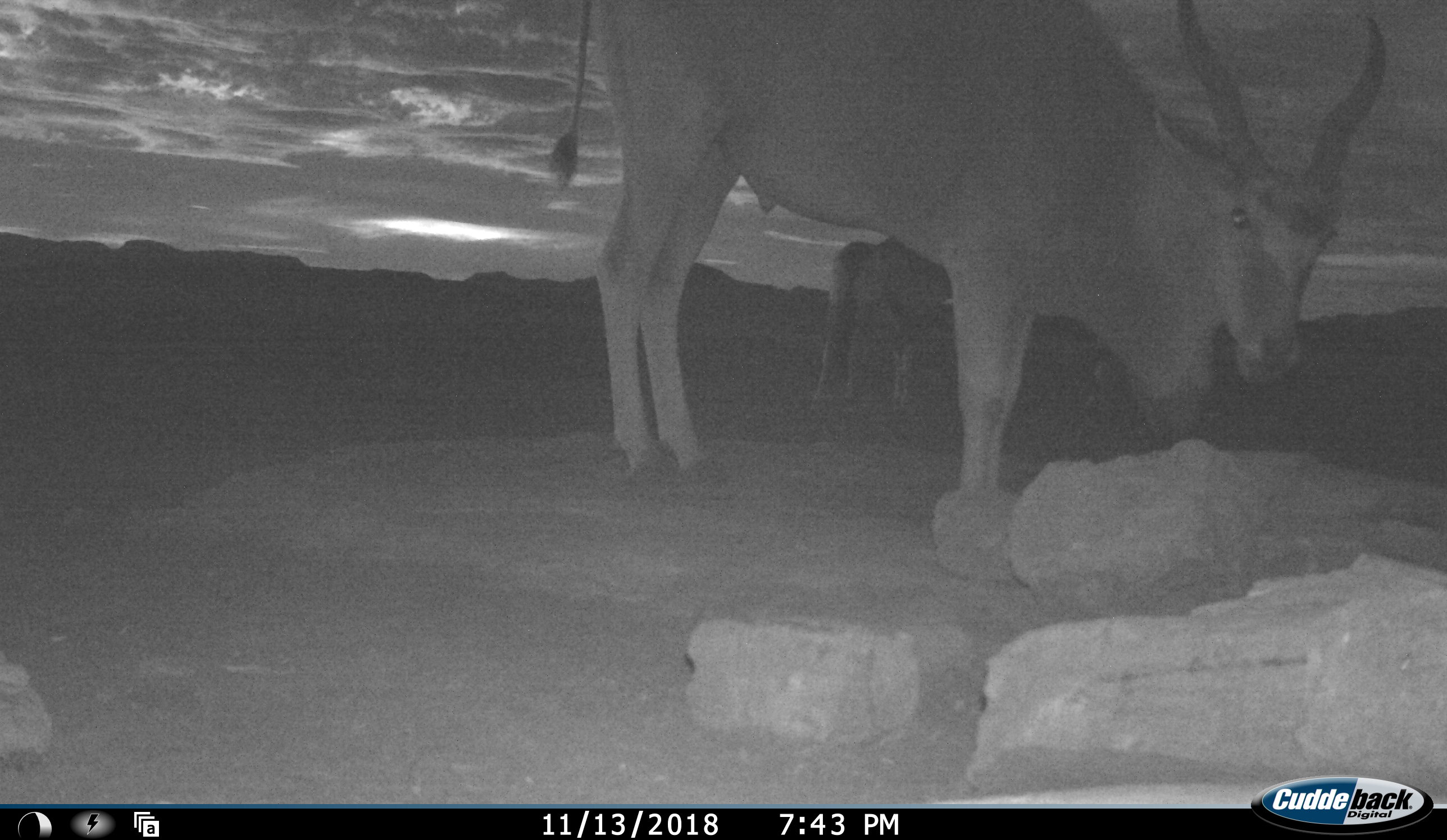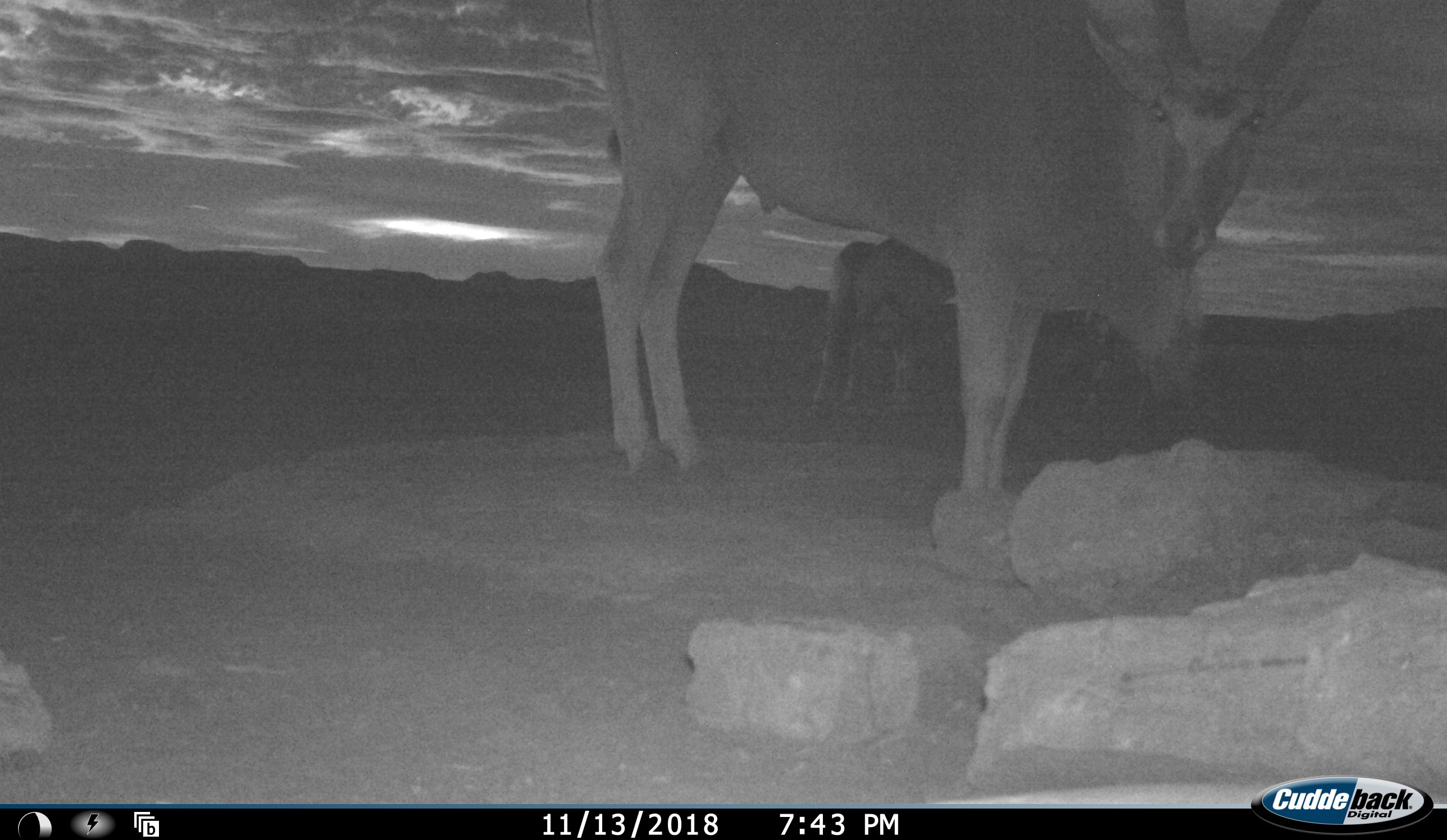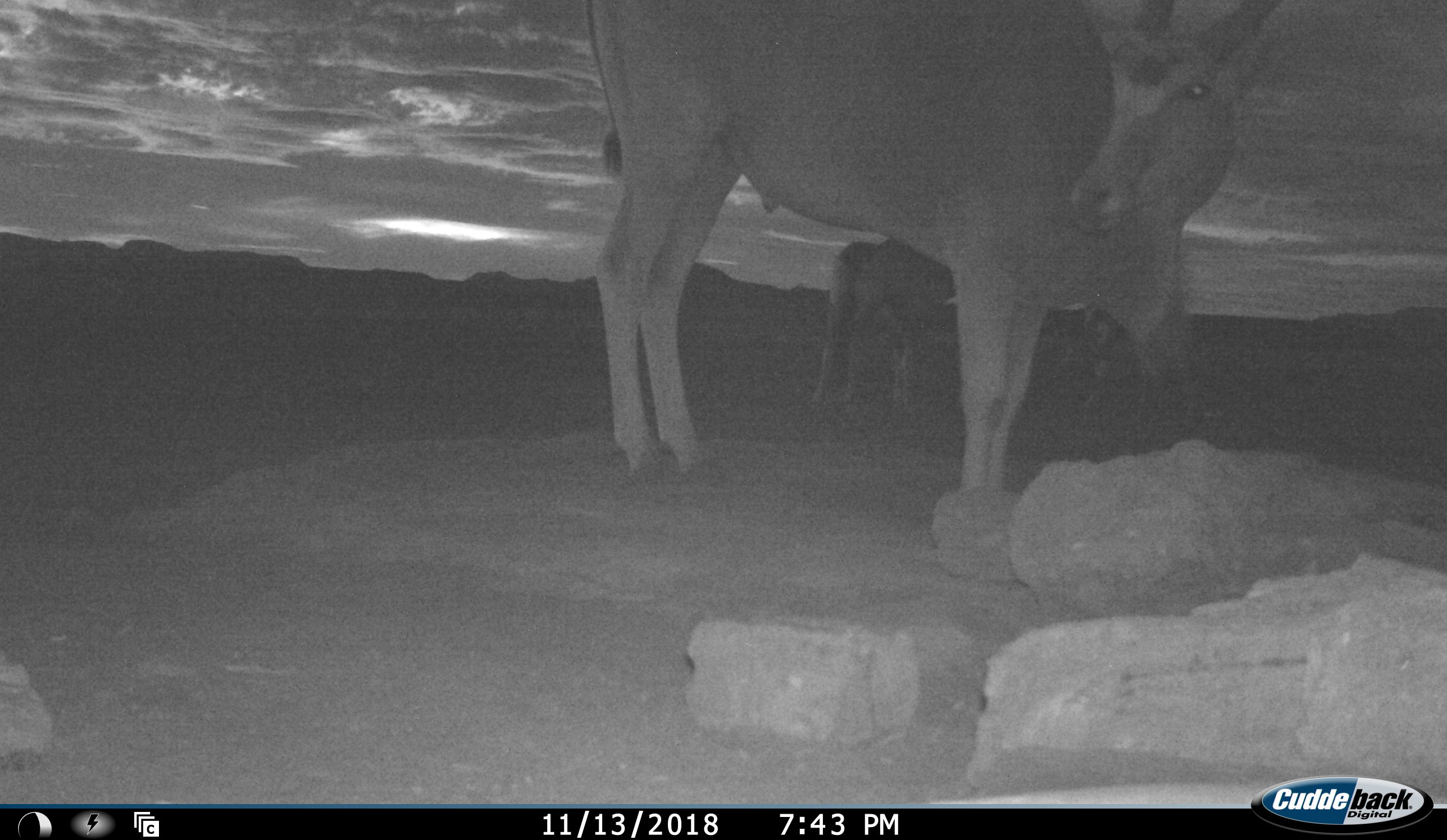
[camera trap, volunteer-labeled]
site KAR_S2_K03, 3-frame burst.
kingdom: Animalia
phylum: Chordata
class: Mammalia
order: Artiodactyla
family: Bovidae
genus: Tragelaphus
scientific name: Tragelaphus oryx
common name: eland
Eland (Tragelaphus oryx), count 2. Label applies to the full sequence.